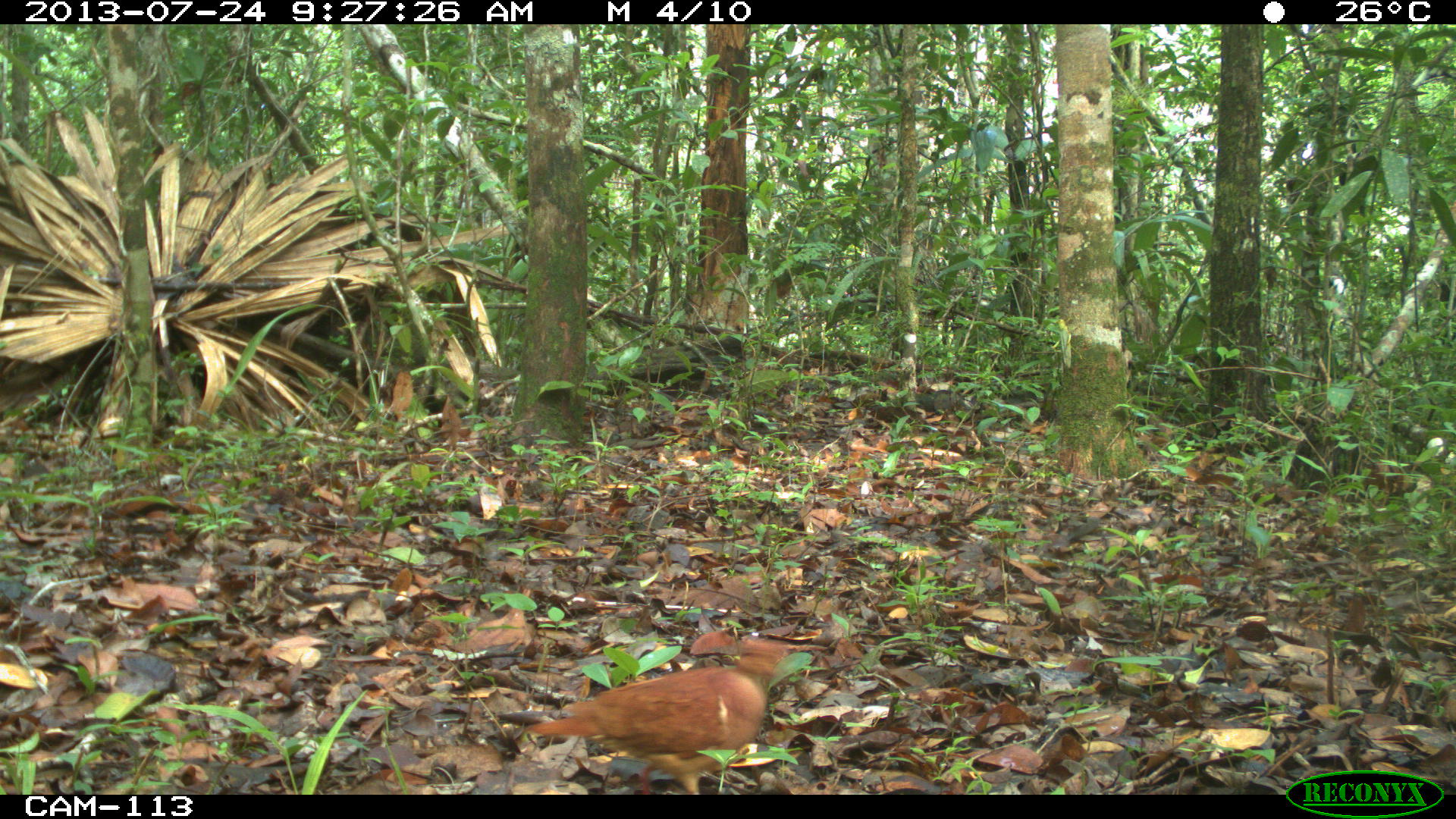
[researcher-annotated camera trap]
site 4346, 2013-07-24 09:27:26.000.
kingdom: Animalia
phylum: Chordata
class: Aves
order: Columbiformes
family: Columbidae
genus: Claravis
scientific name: Claravis pretiosa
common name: blue ground-dove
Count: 1.